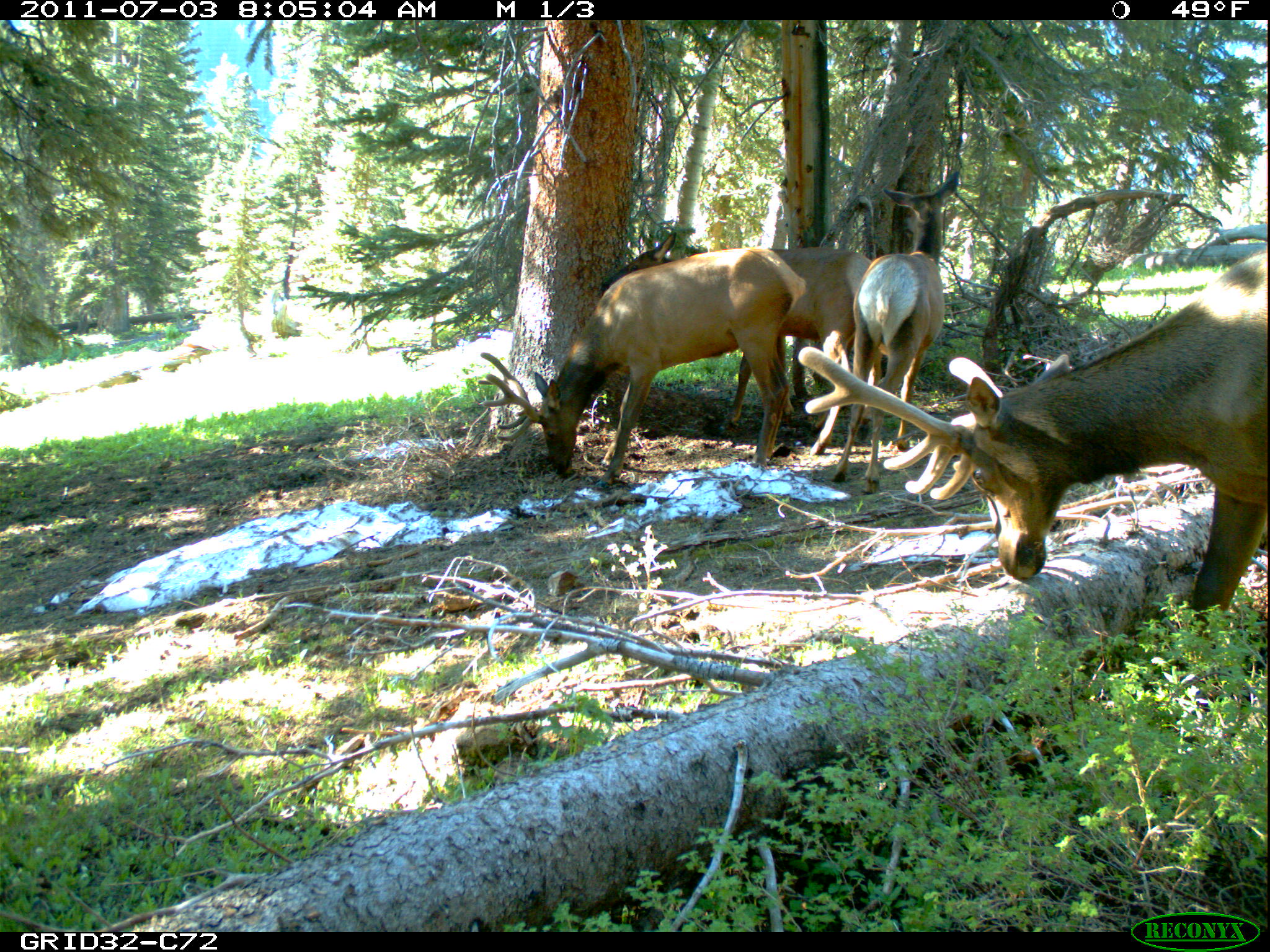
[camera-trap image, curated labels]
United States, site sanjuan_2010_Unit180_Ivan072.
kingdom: Animalia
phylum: Chordata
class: Mammalia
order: Artiodactyla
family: Cervidae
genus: Cervus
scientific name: Cervus elaphus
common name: red deer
Cervus elaphus (red deer).